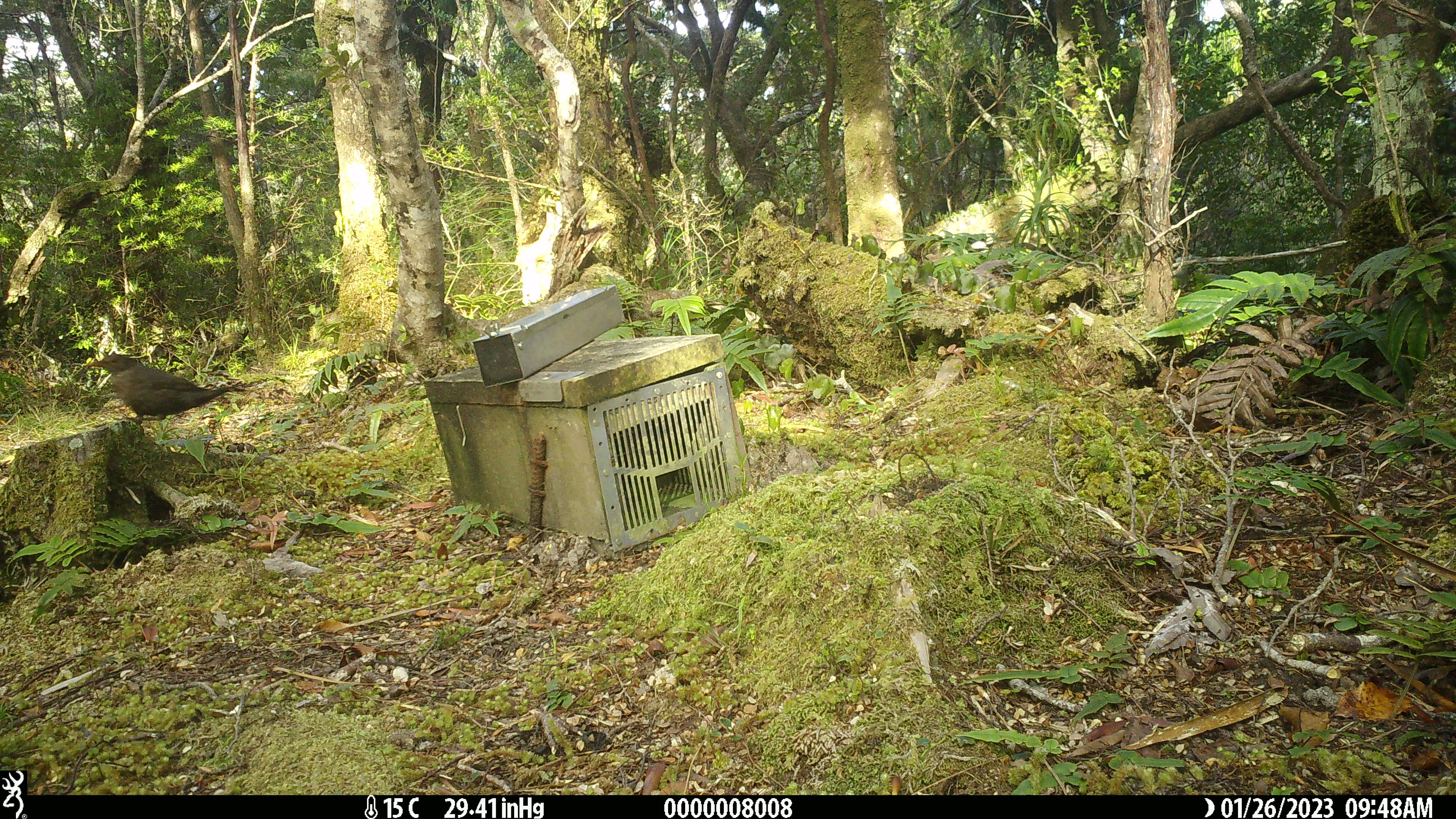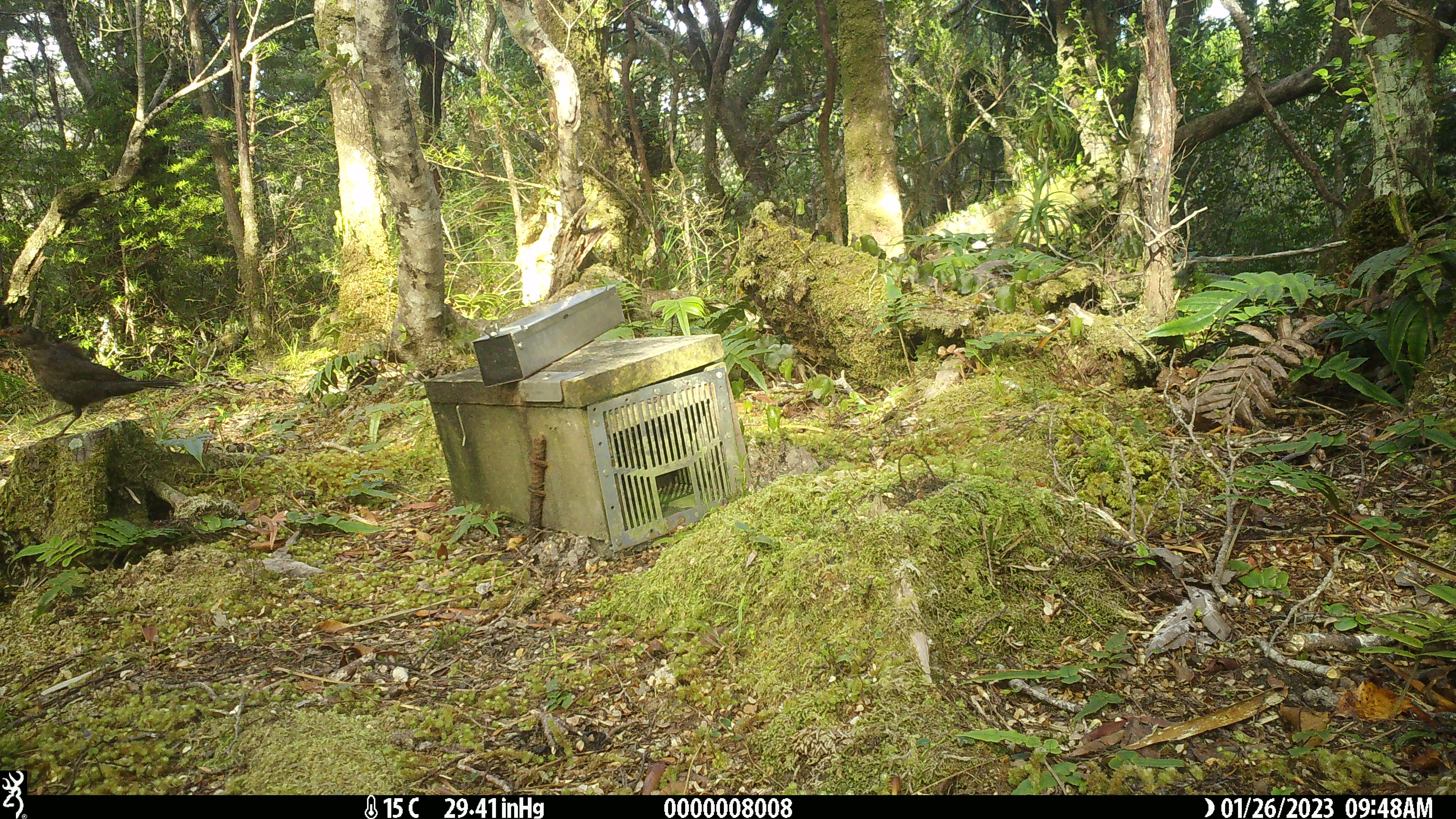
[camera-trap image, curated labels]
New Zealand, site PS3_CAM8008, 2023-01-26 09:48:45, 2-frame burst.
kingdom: Animalia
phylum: Chordata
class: Aves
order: Passeriformes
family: Turdidae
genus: Turdus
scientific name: Turdus merula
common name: eurasian blackbird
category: blackbird